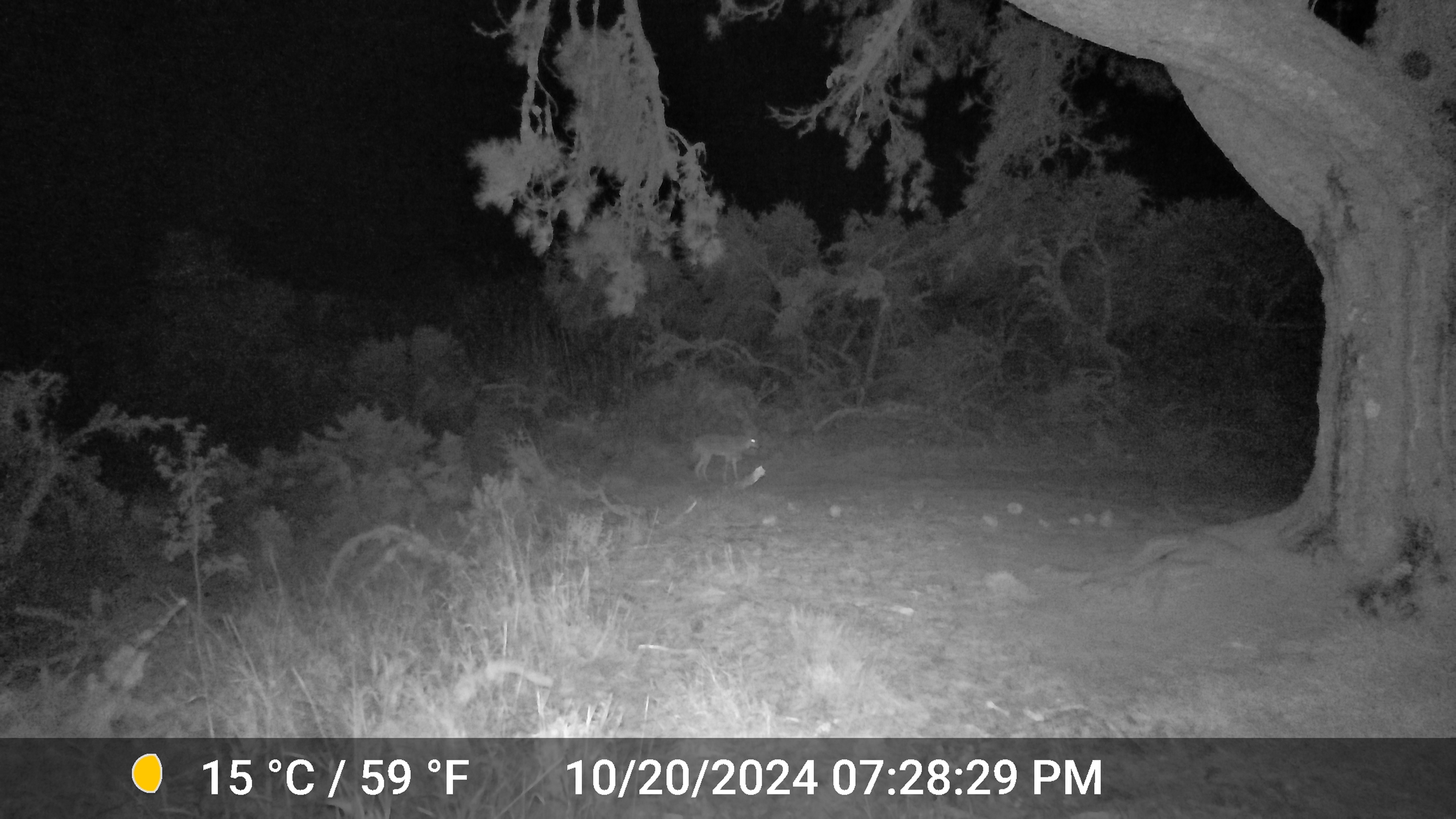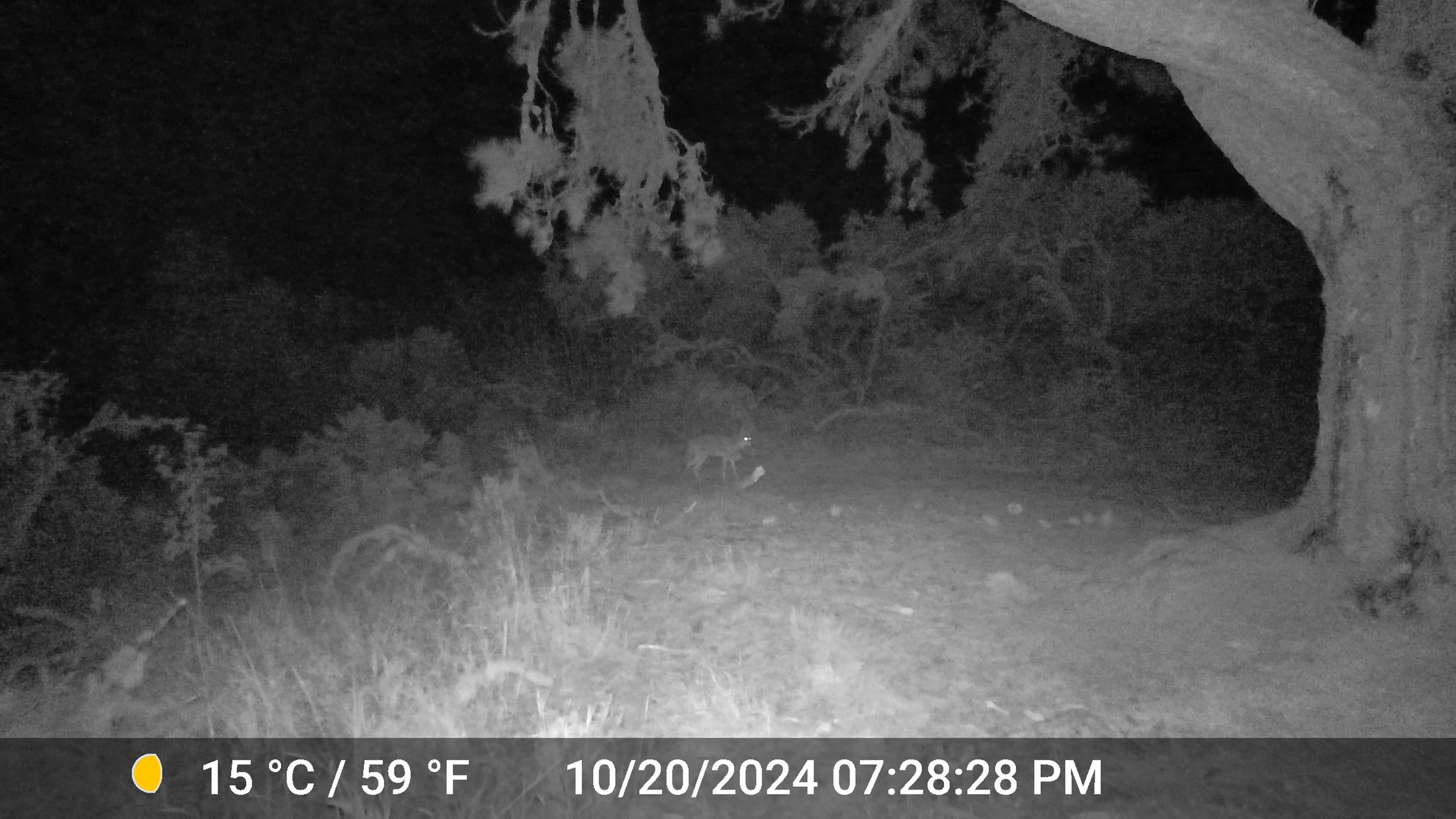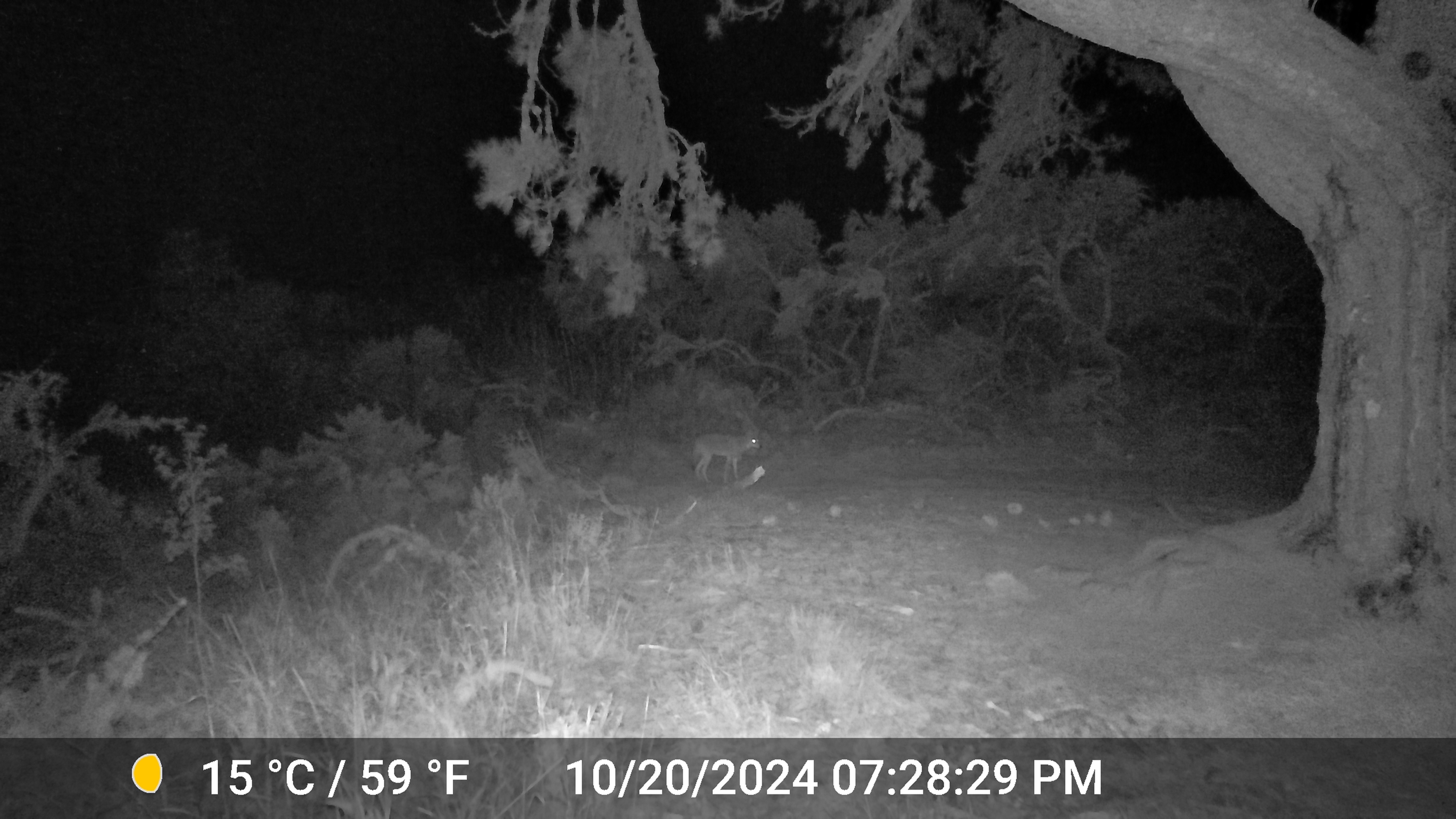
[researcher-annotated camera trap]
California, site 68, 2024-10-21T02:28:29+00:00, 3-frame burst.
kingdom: Animalia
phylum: Chordata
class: Mammalia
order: Carnivora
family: Canidae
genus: Canis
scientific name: Canis latrans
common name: coyote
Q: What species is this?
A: Coyote (Canis latrans).